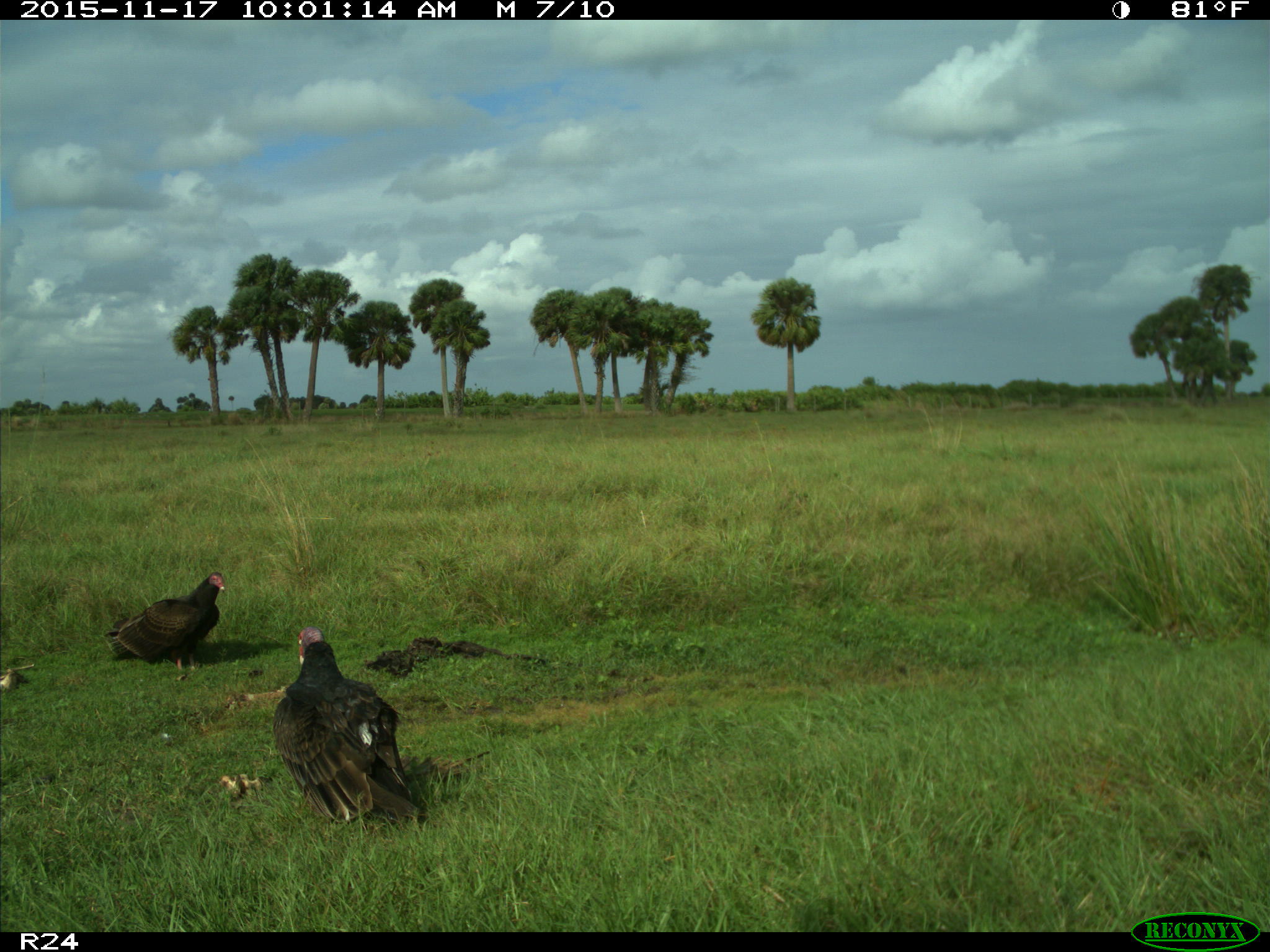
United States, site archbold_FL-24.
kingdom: Animalia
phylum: Chordata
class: Aves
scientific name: Aves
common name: birds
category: unidentified bird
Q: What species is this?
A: Unidentified bird (birds) (Aves).